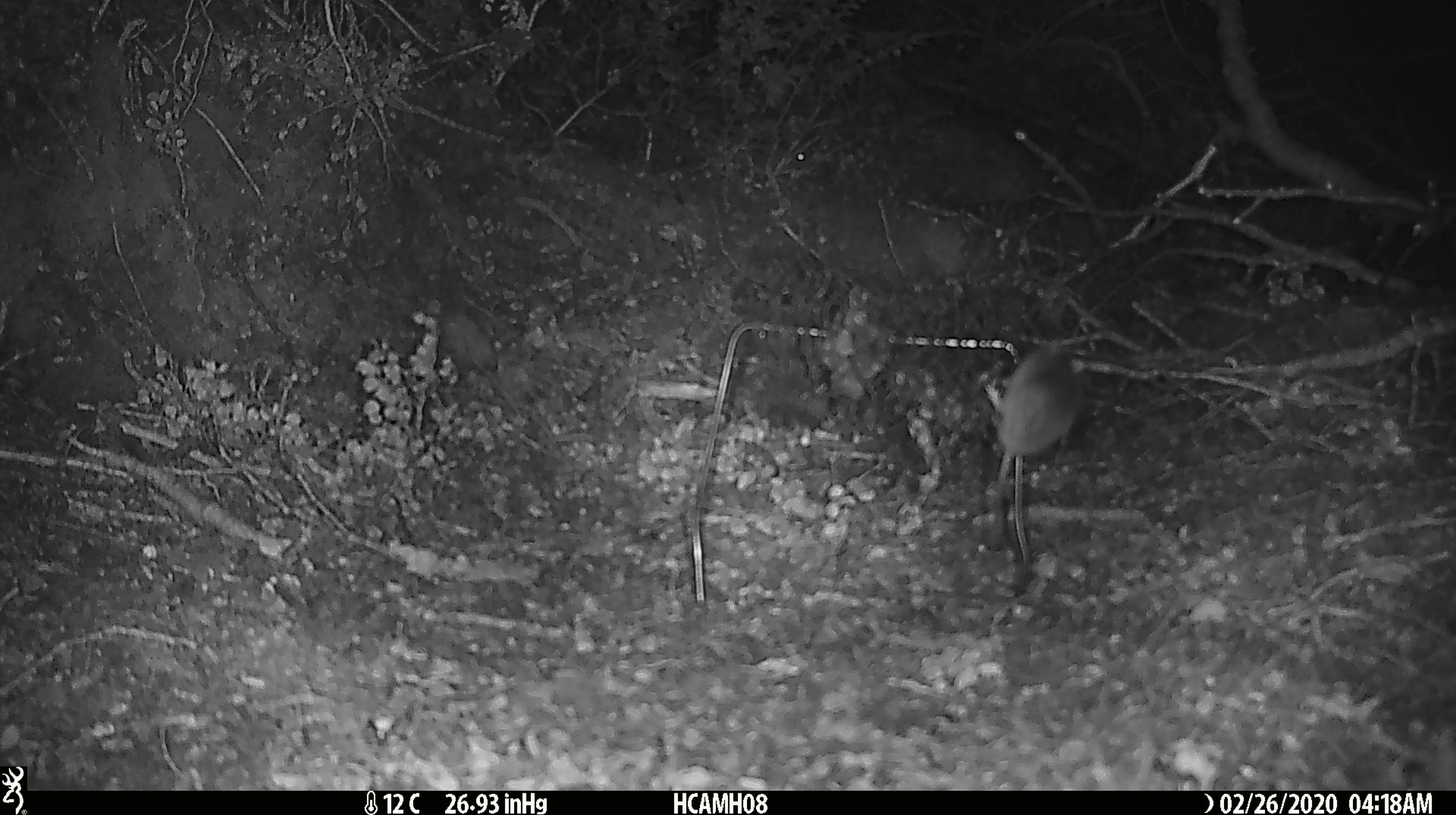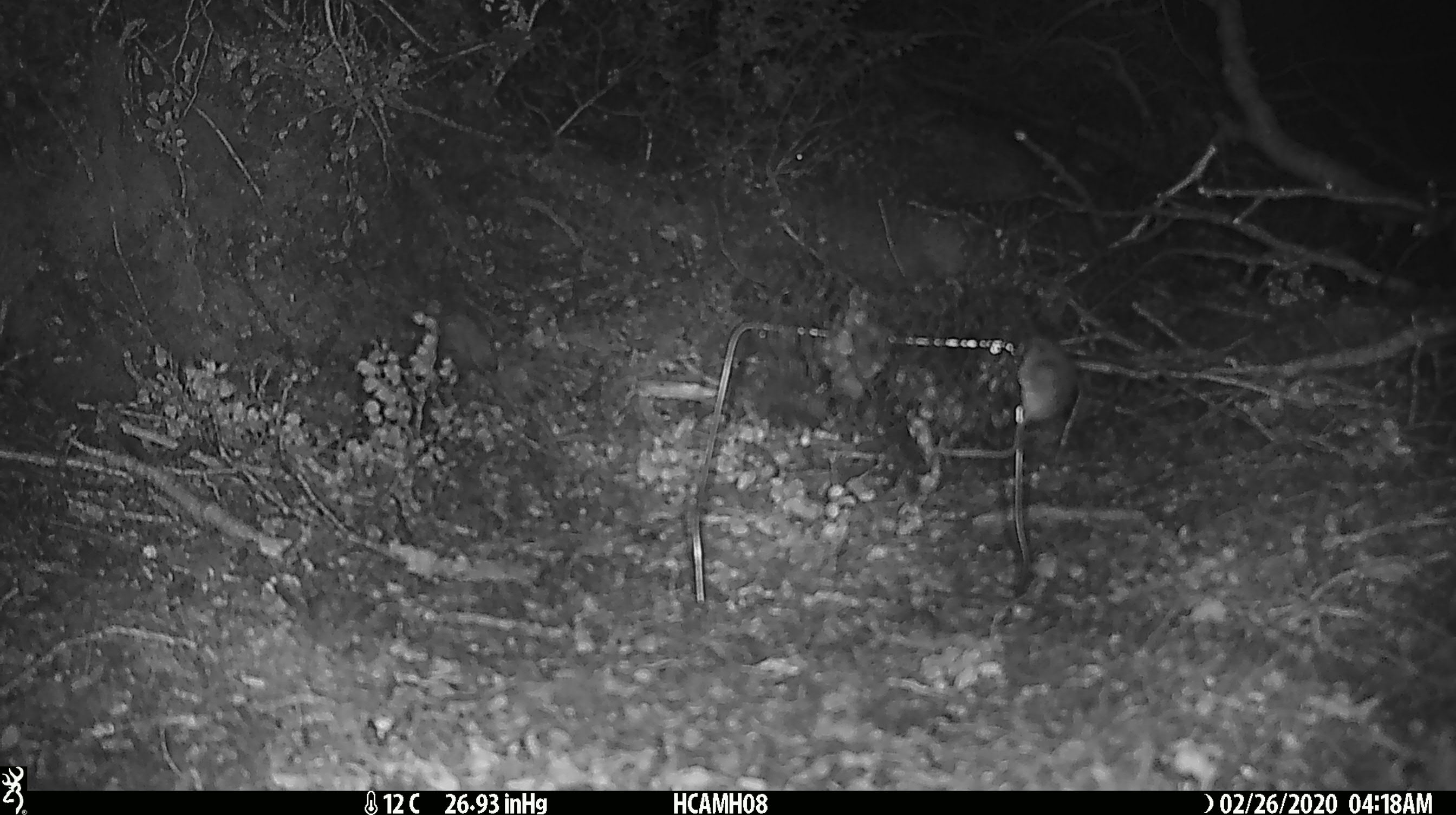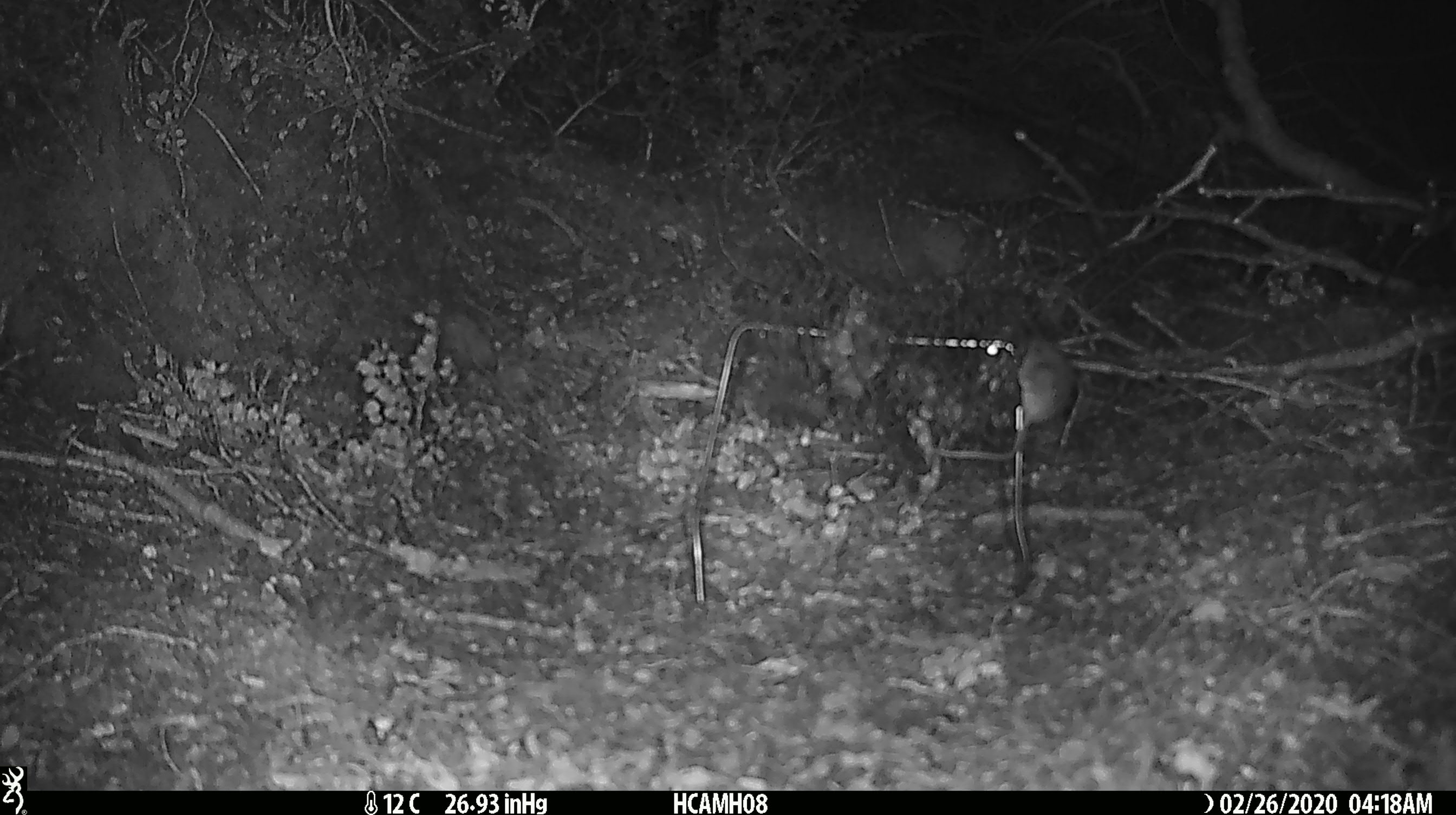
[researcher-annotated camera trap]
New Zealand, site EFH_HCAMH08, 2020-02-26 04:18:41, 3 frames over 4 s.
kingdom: Animalia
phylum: Chordata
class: Mammalia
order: Rodentia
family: Muridae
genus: Mus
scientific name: Mus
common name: mouse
Mouse (Mus).